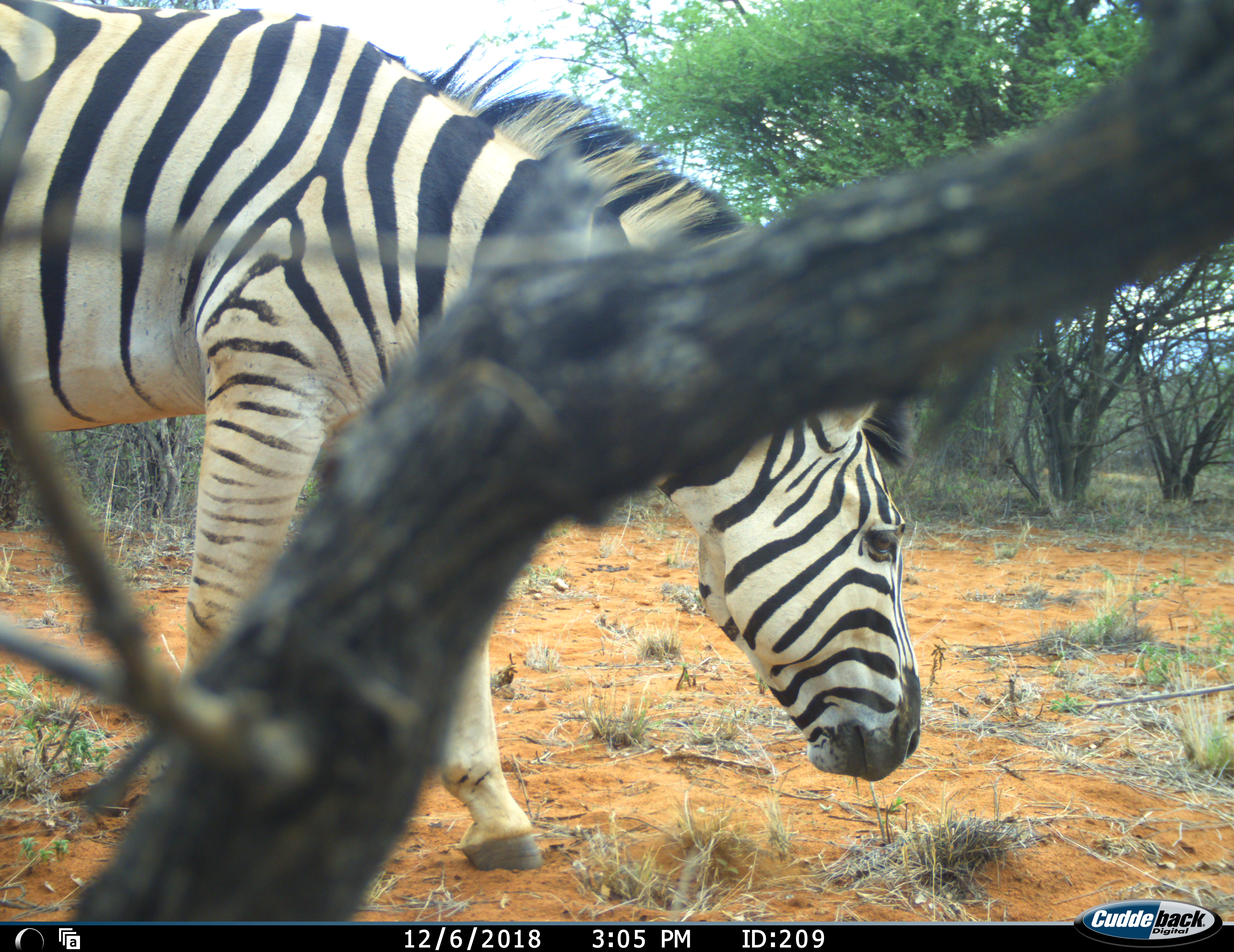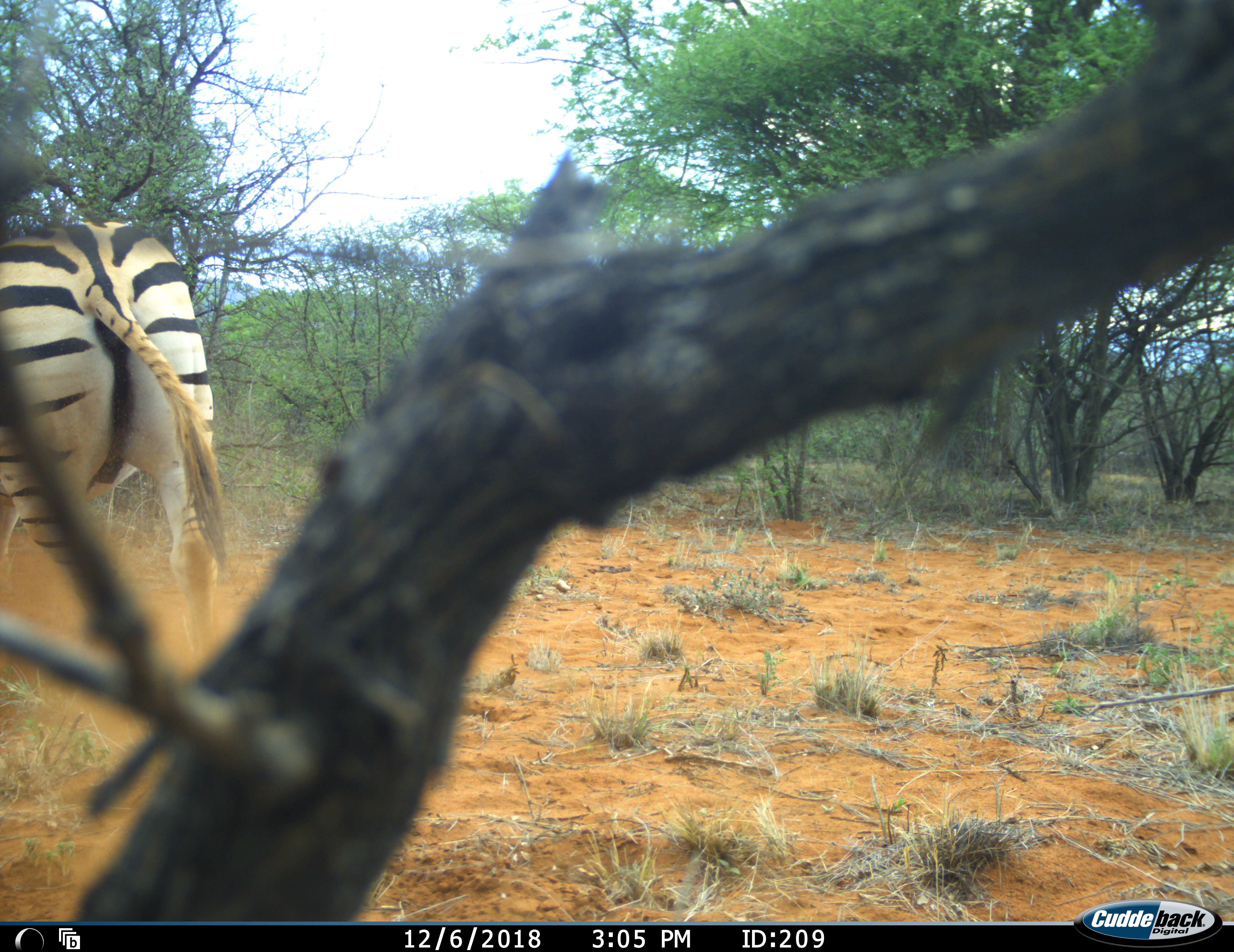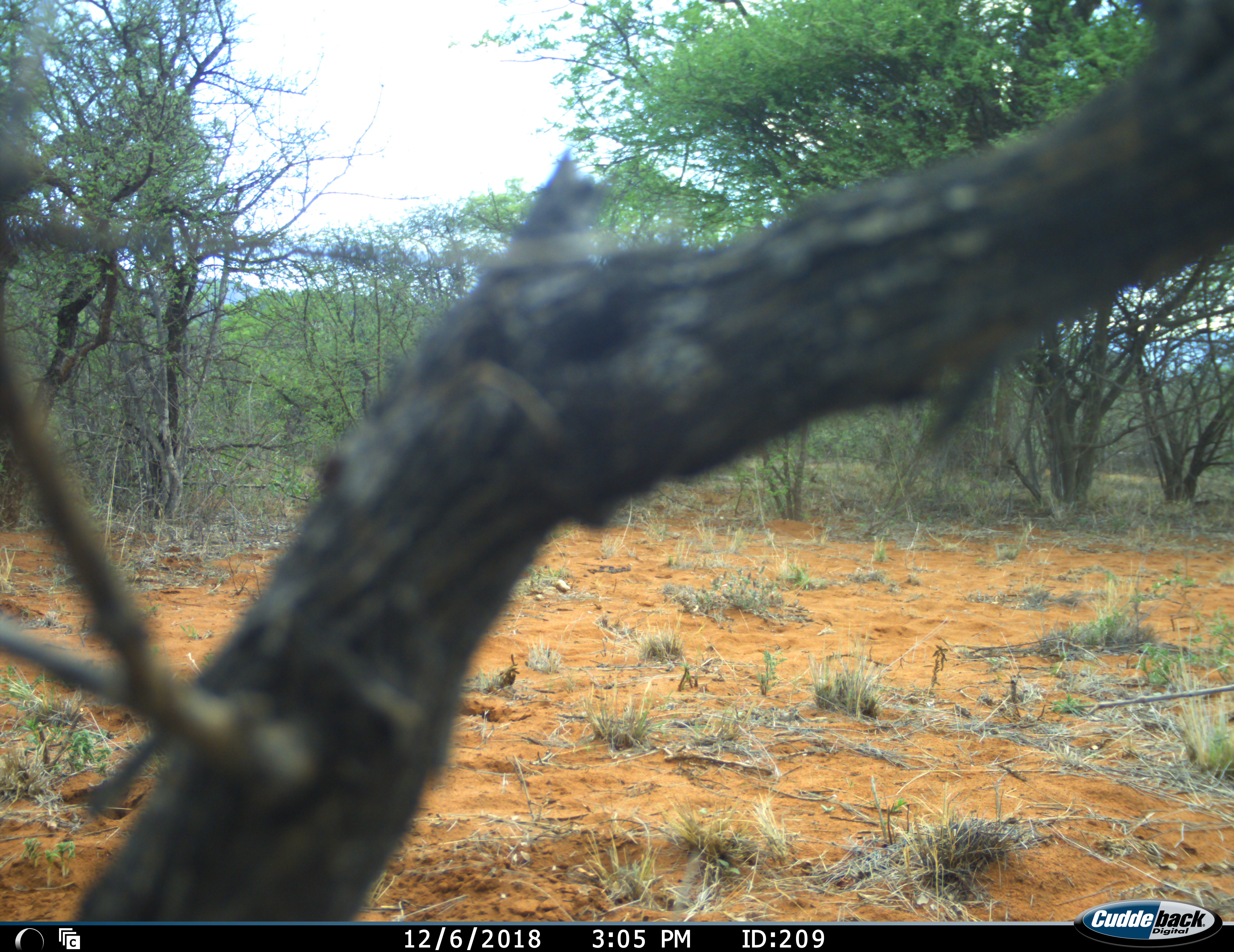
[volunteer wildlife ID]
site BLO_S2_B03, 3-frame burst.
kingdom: Animalia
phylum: Chordata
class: Mammalia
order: Perissodactyla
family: Equidae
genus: Equus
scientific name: Equus quagga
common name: plains zebra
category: zebraplains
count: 1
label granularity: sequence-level